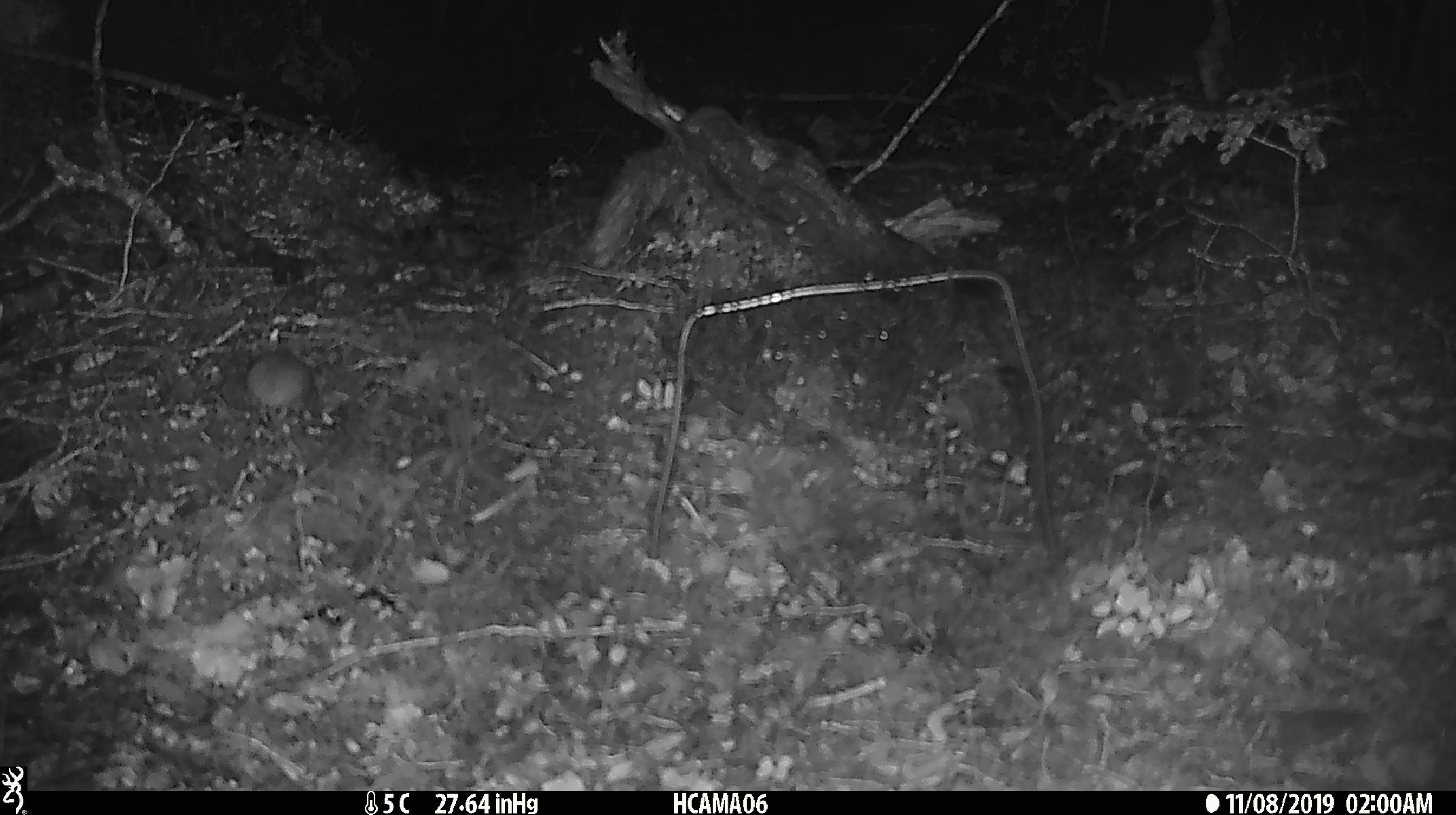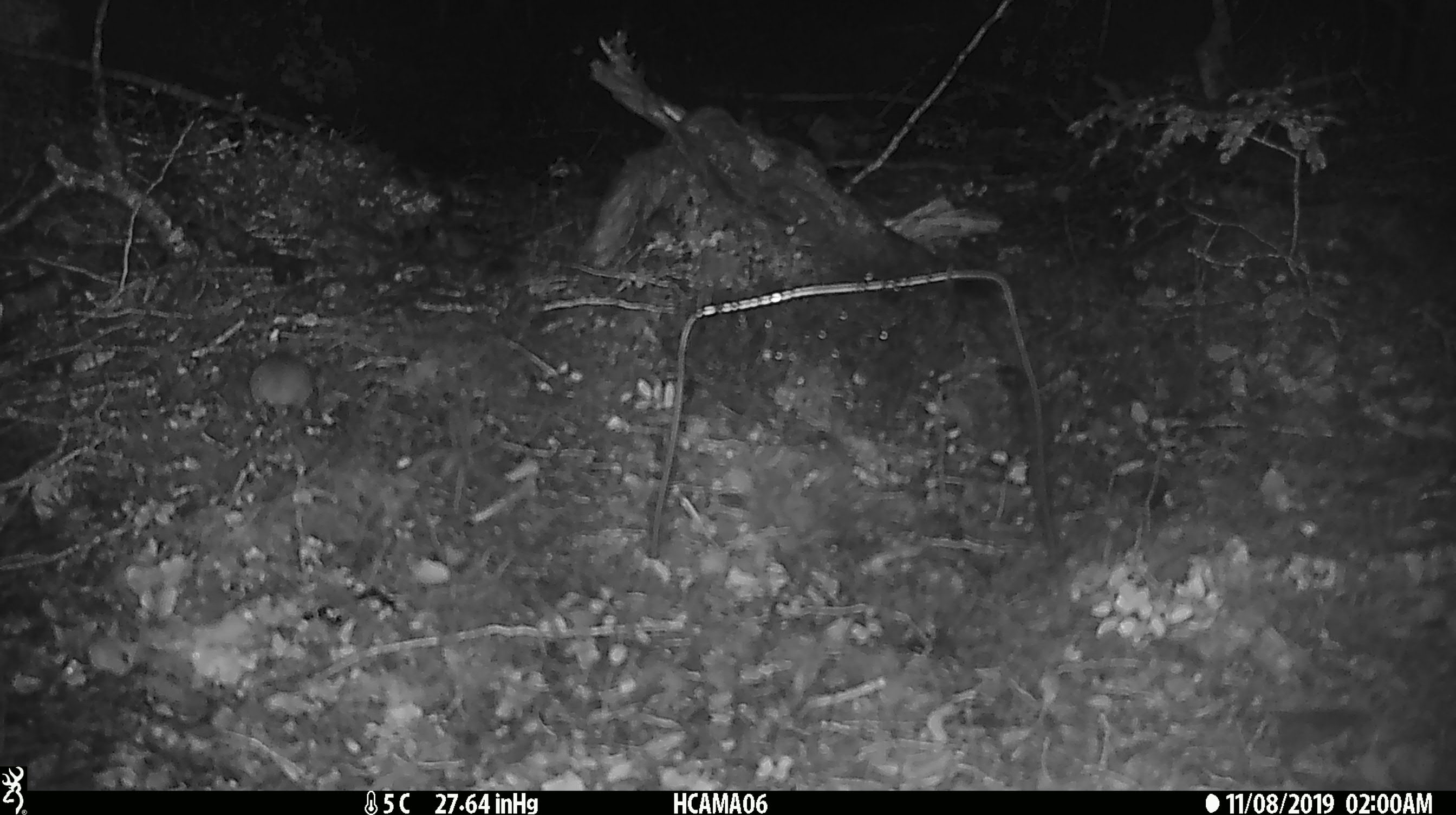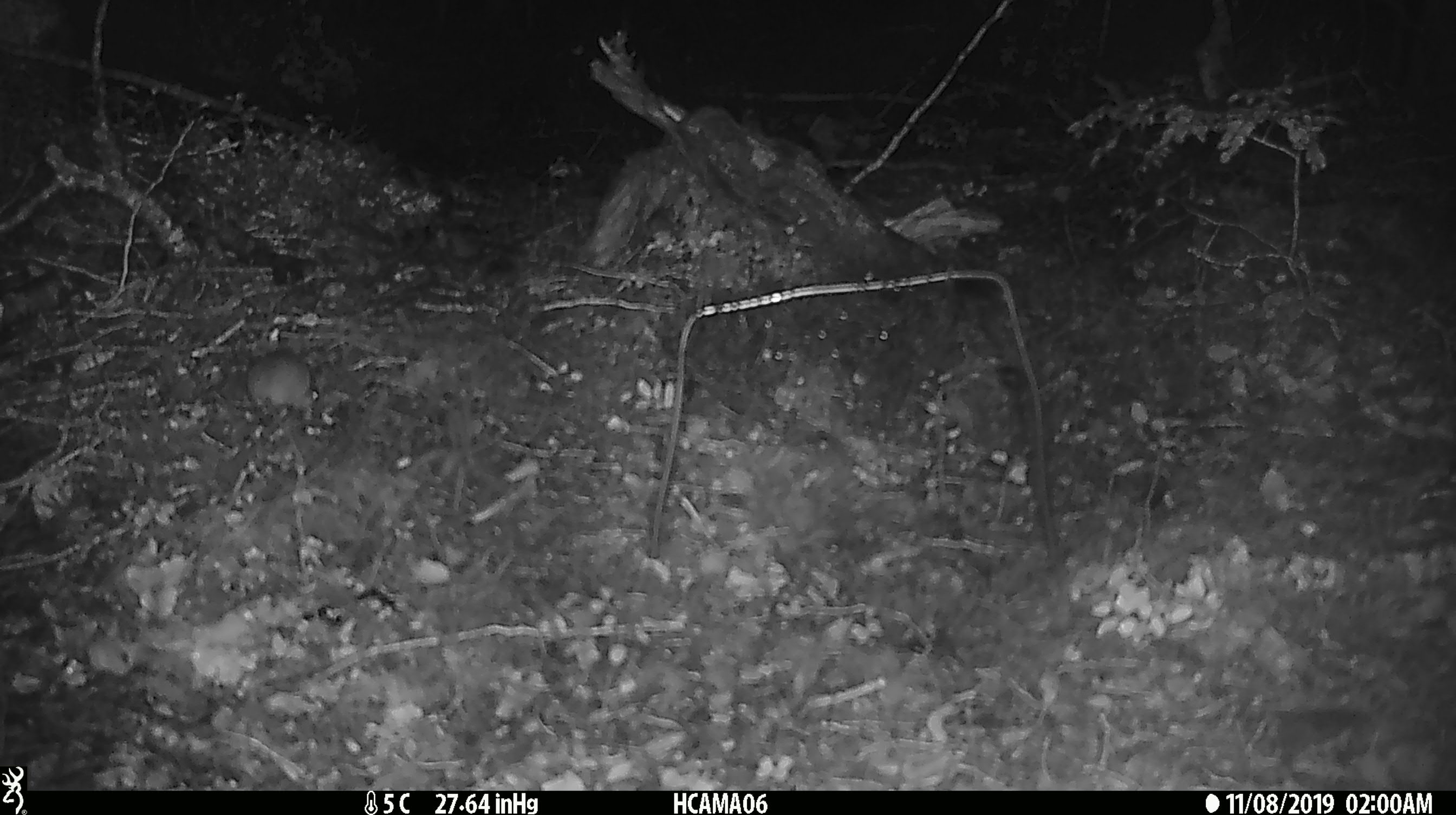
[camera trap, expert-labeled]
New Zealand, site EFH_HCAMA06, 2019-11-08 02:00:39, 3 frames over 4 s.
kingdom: Animalia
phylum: Chordata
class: Mammalia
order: Rodentia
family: Muridae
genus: Mus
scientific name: Mus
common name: mouse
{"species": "mouse (Mus)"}